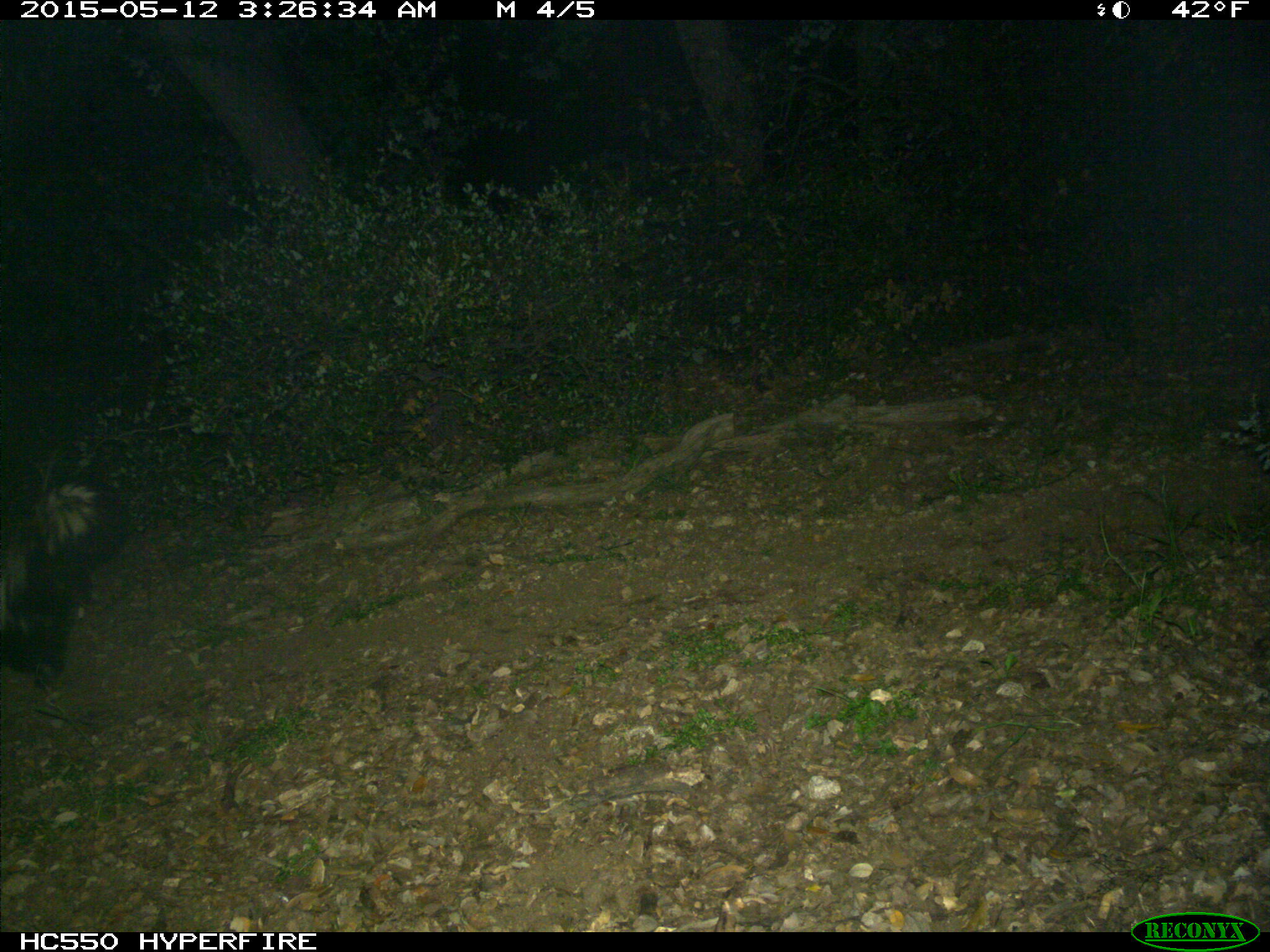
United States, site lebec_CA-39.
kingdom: Animalia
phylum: Chordata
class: Mammalia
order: Carnivora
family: Mephitidae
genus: Mephitis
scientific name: Mephitis mephitis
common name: striped skunk